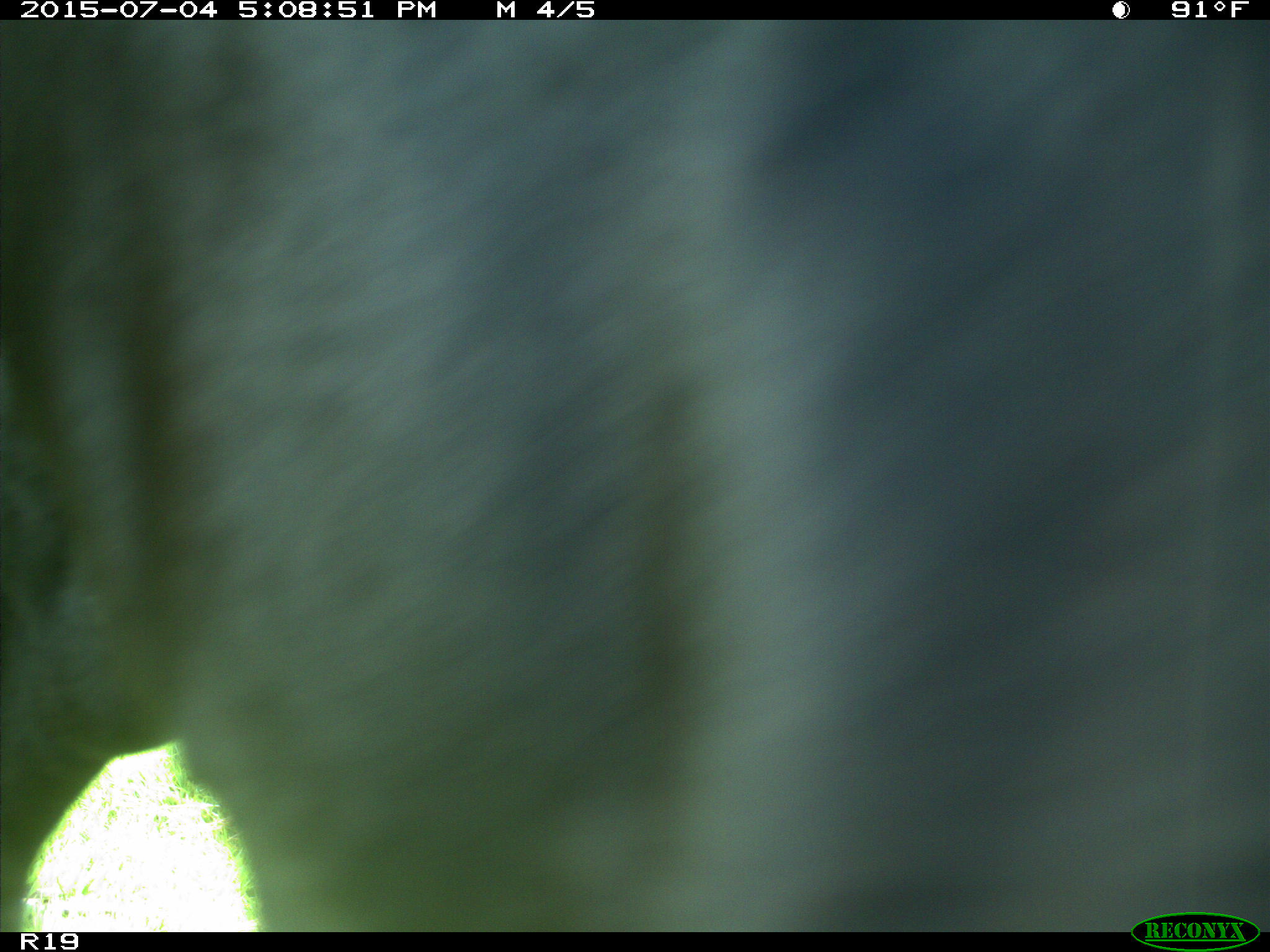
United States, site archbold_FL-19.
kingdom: Animalia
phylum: Chordata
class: Mammalia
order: Artiodactyla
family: Bovidae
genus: Bos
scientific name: Bos taurus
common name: domestic cow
Bos taurus (domestic cow).